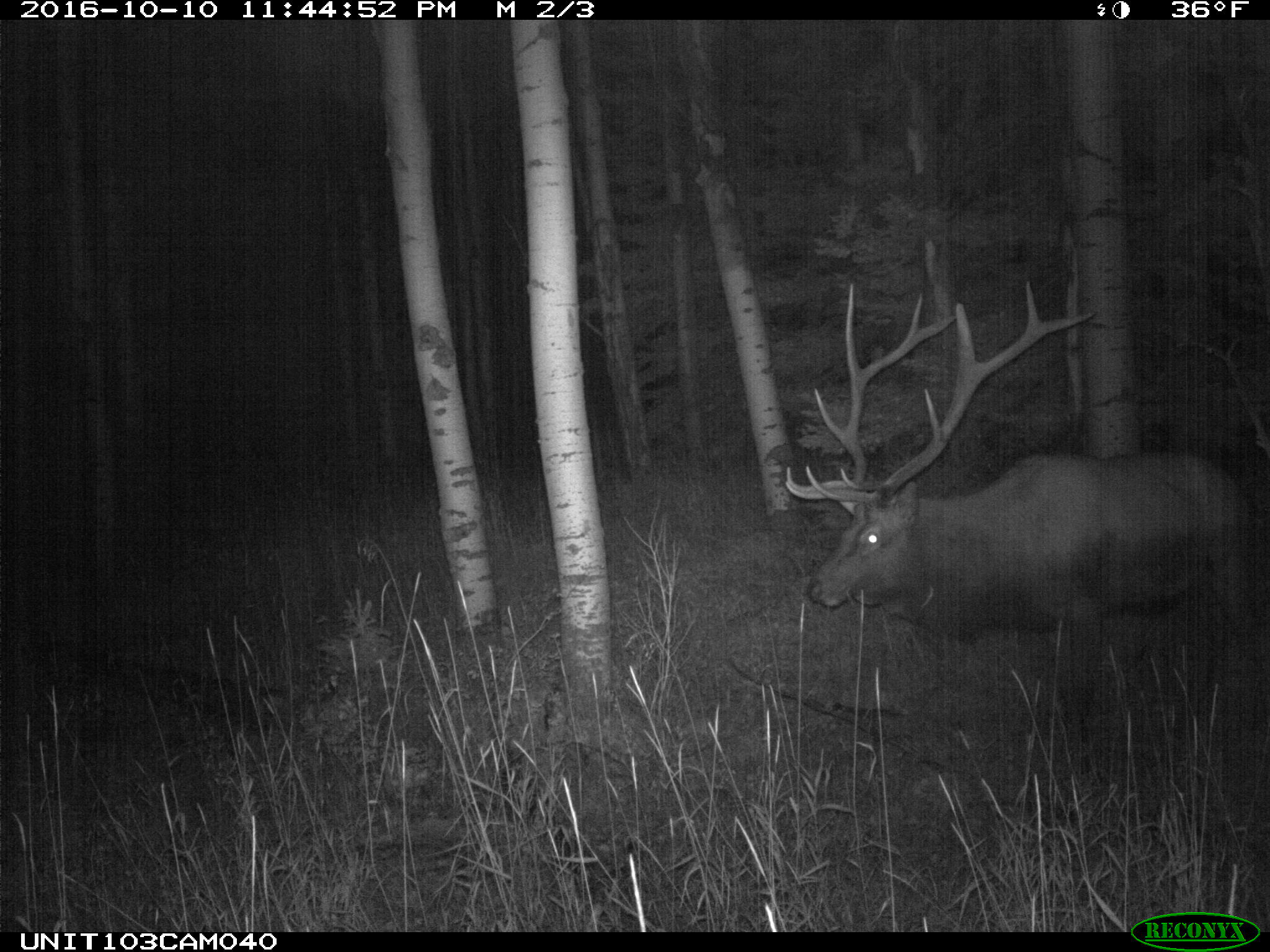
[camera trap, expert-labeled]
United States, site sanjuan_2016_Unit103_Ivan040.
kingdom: Animalia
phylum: Chordata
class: Mammalia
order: Artiodactyla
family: Cervidae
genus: Cervus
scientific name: Cervus elaphus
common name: red deer